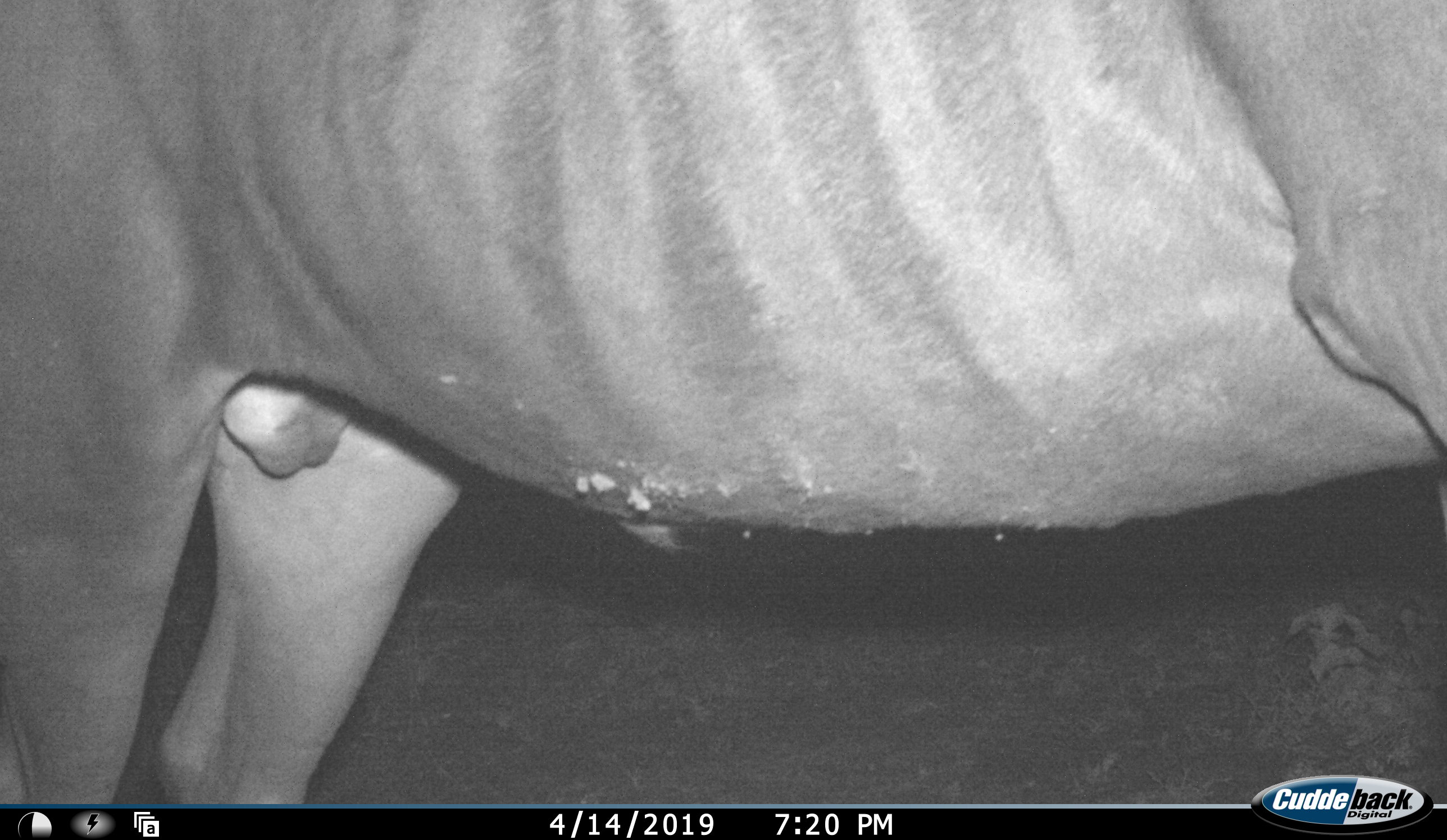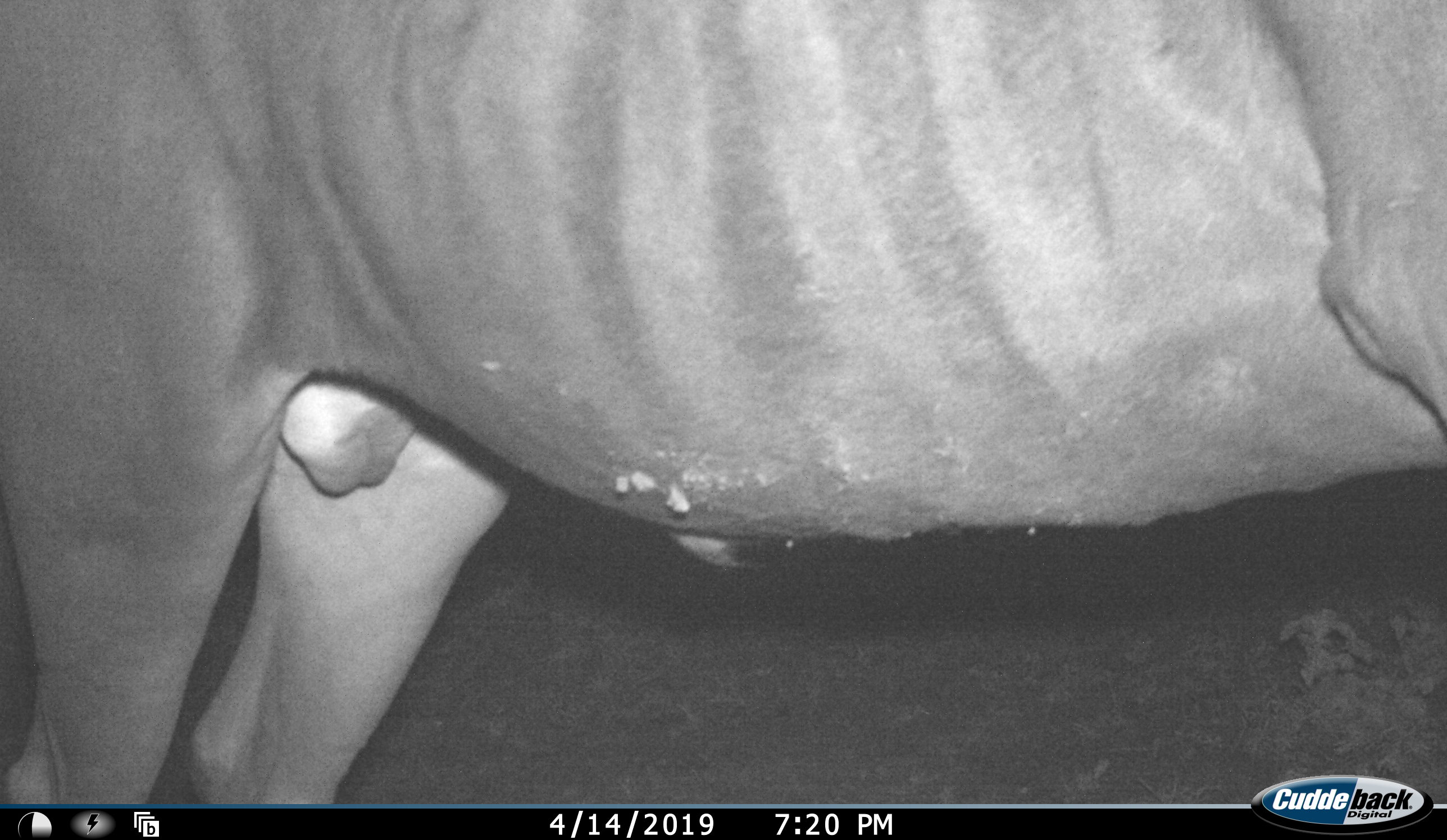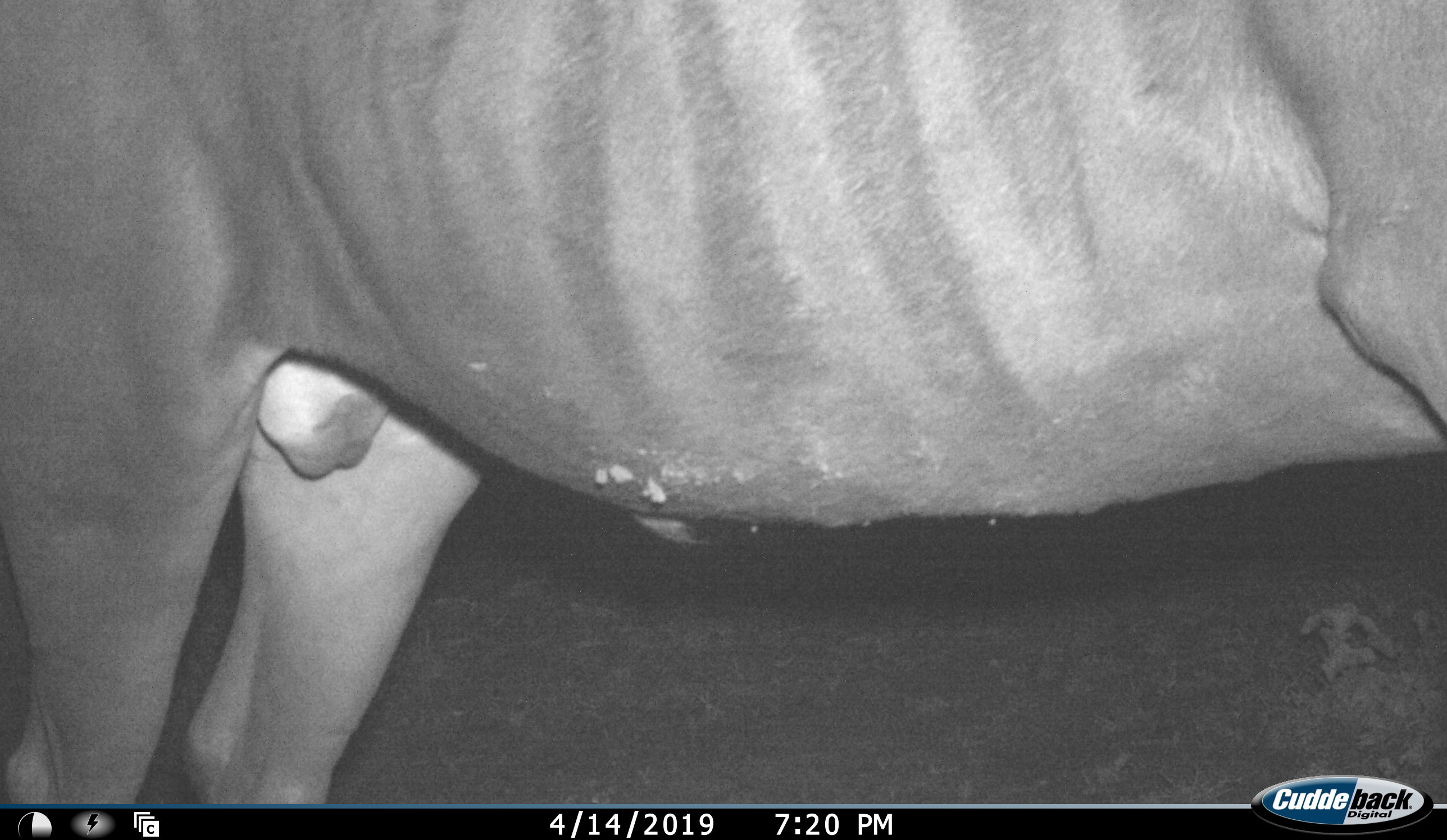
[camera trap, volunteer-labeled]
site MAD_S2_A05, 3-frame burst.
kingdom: Animalia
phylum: Chordata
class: Mammalia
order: Artiodactyla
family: Bovidae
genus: Connochaetes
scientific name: Connochaetes taurinus taurinus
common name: blue wildebeest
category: wildebeestblue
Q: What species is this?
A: Wildebeestblue (blue wildebeest) (Connochaetes taurinus taurinus).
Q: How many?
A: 1.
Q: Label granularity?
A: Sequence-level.